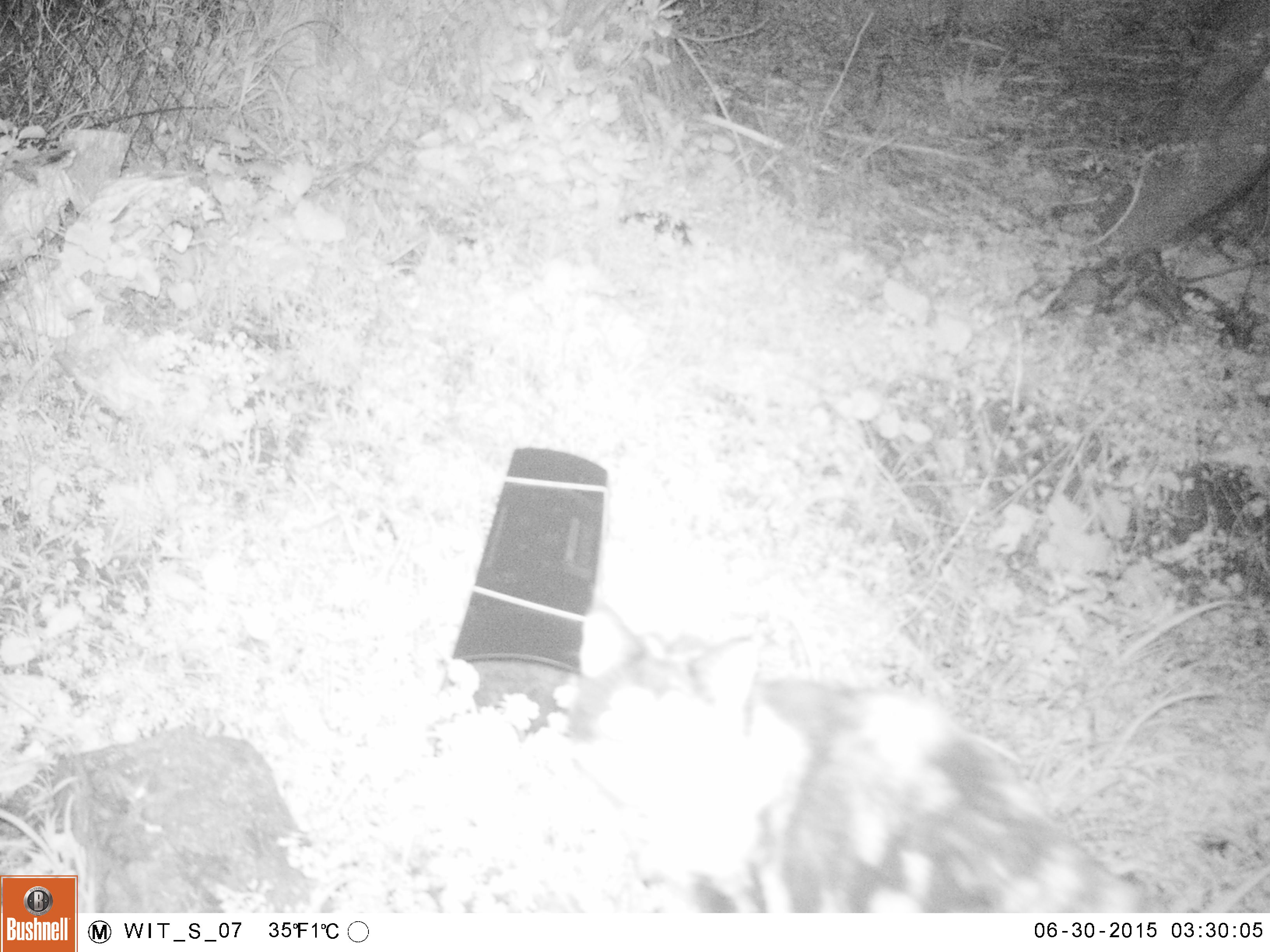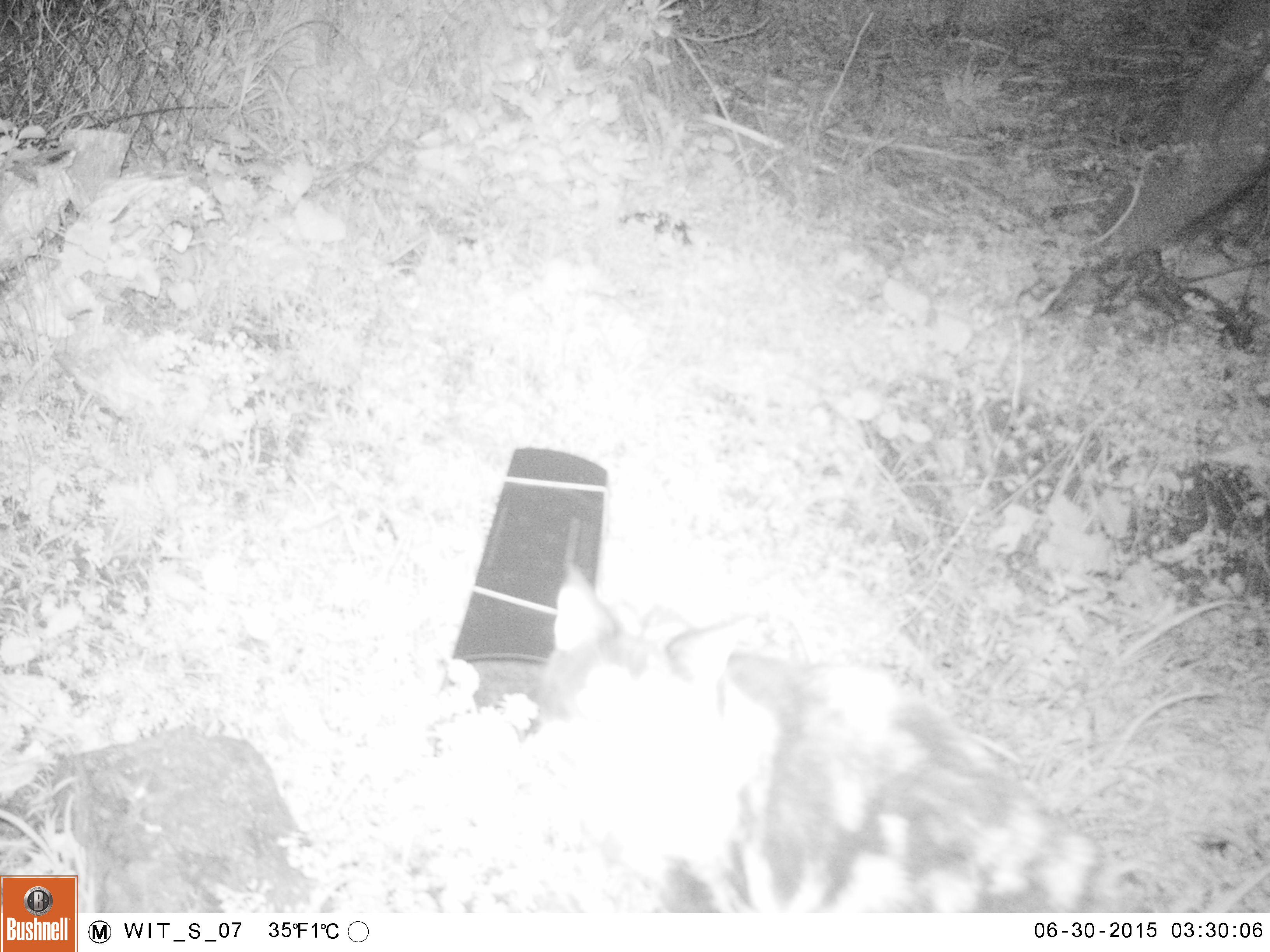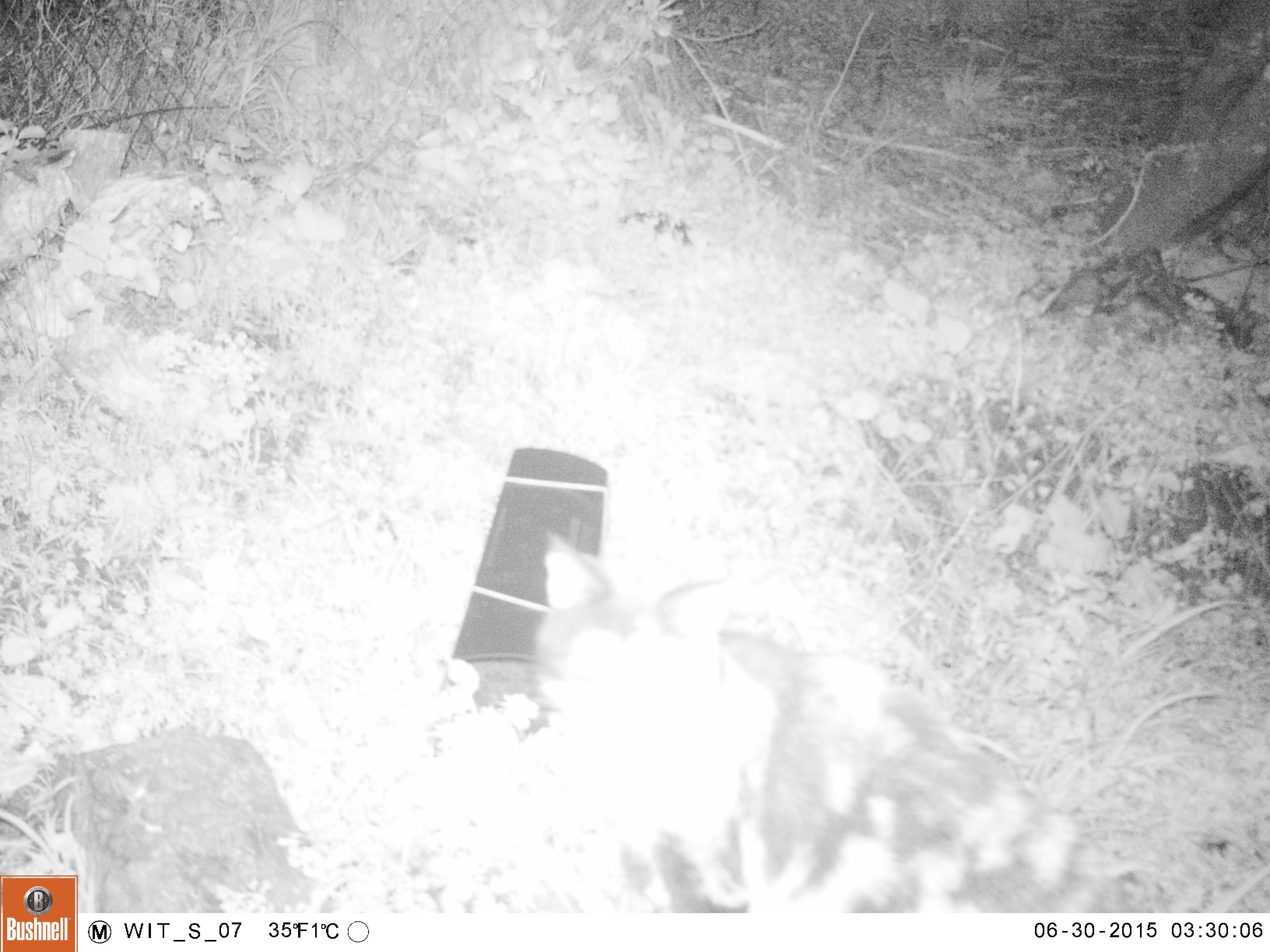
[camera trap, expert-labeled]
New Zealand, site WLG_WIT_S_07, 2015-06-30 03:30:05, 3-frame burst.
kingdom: Animalia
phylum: Chordata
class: Mammalia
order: Carnivora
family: Felidae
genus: Felis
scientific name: Felis catus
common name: domestic cat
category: cat